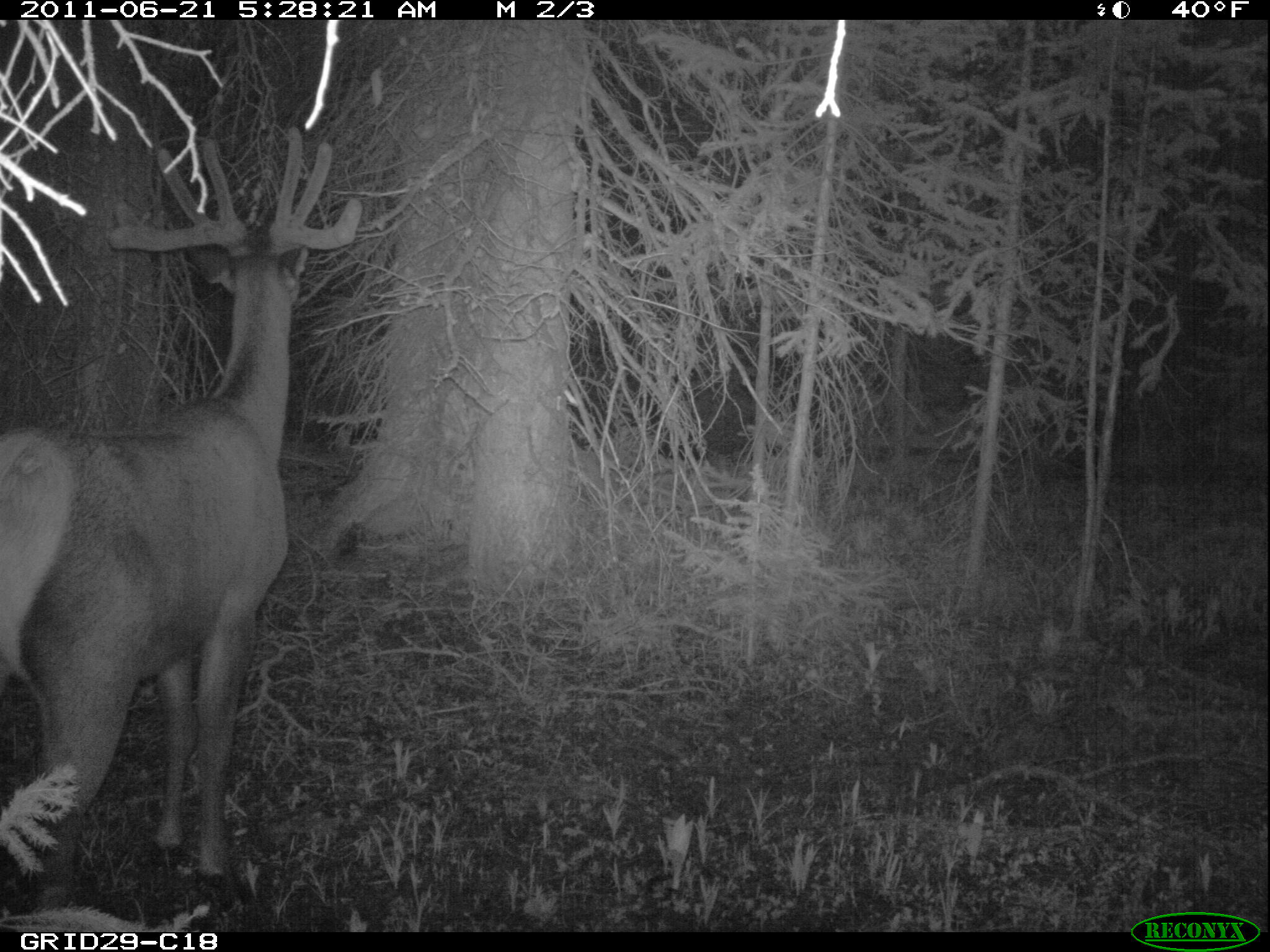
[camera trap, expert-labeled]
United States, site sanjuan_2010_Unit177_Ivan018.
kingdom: Animalia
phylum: Chordata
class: Mammalia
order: Artiodactyla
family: Cervidae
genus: Cervus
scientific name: Cervus elaphus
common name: red deer